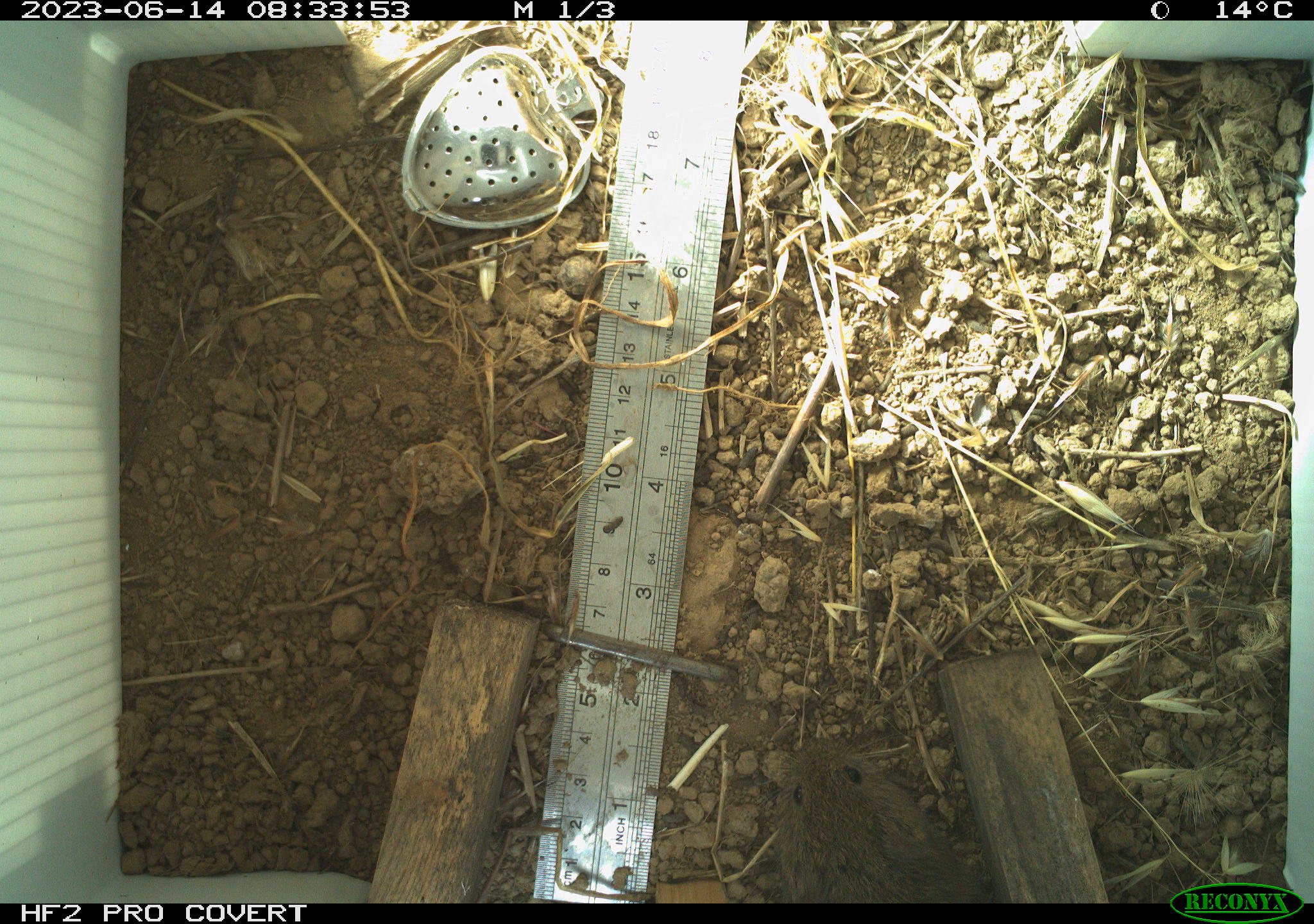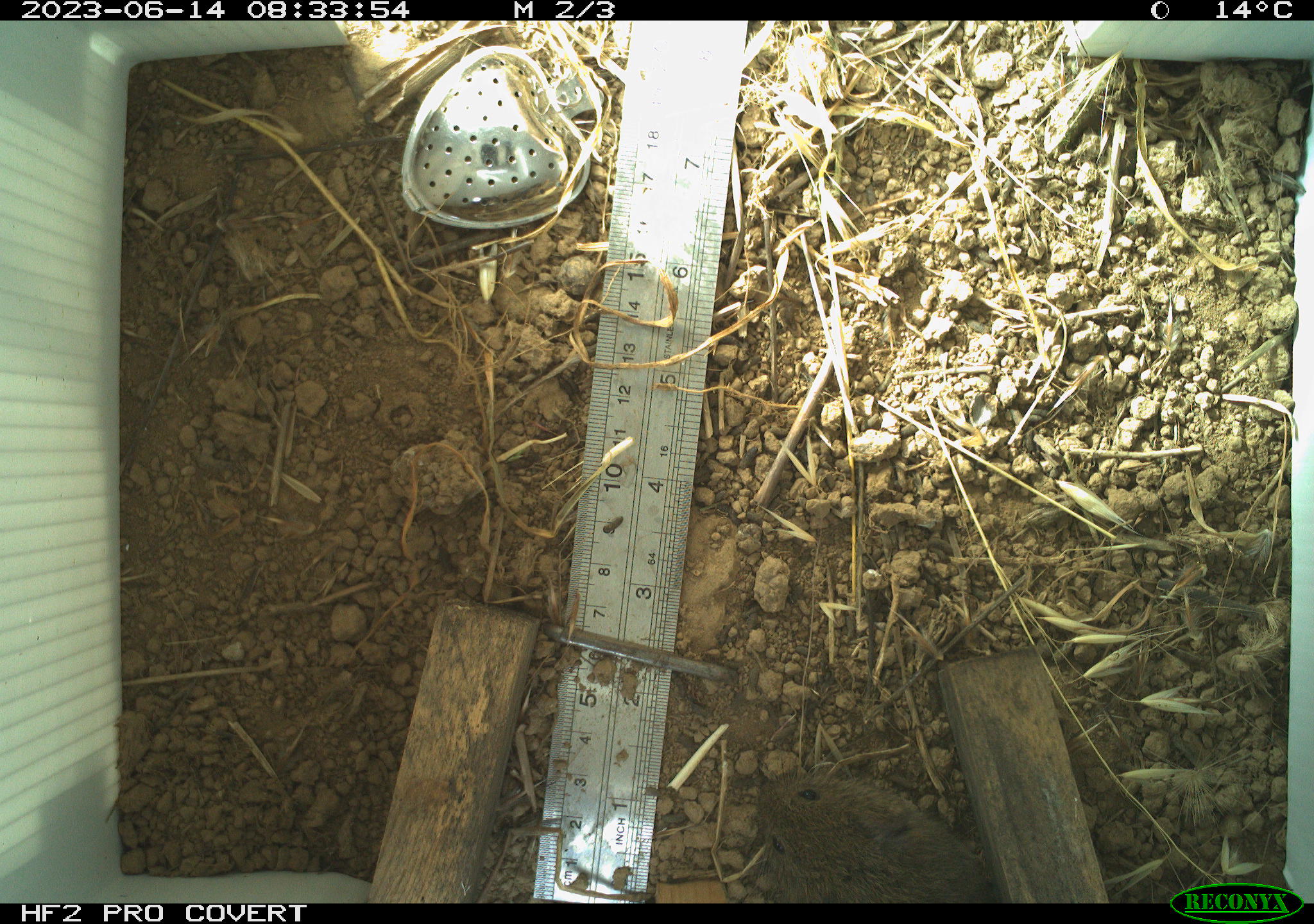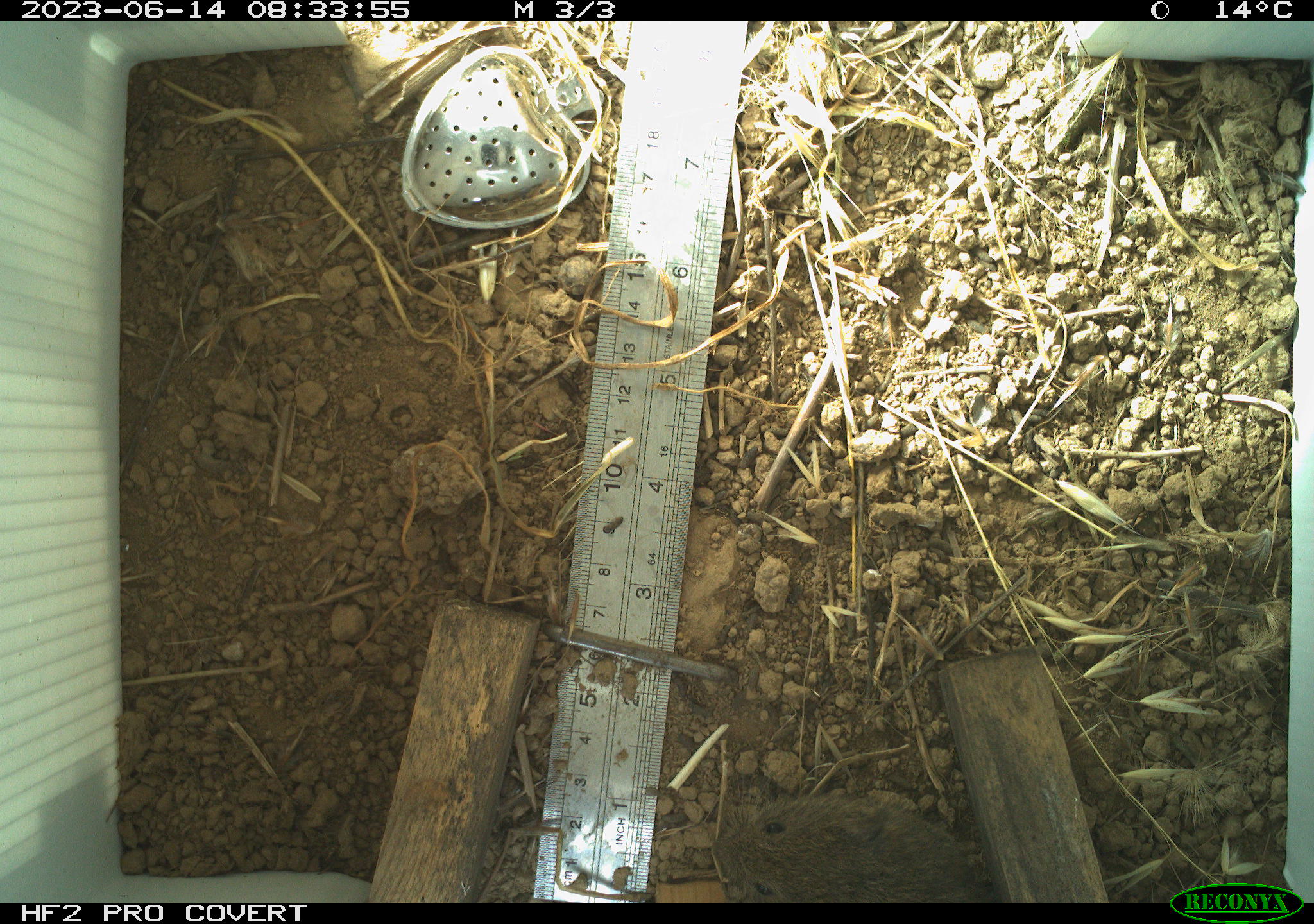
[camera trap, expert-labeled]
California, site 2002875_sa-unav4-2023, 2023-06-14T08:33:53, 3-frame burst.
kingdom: Animalia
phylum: Chordata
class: Mammalia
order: Rodentia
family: Cricetidae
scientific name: Arvicolinae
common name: voles, lemmings, and muskrats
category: arvicolinae subfamily